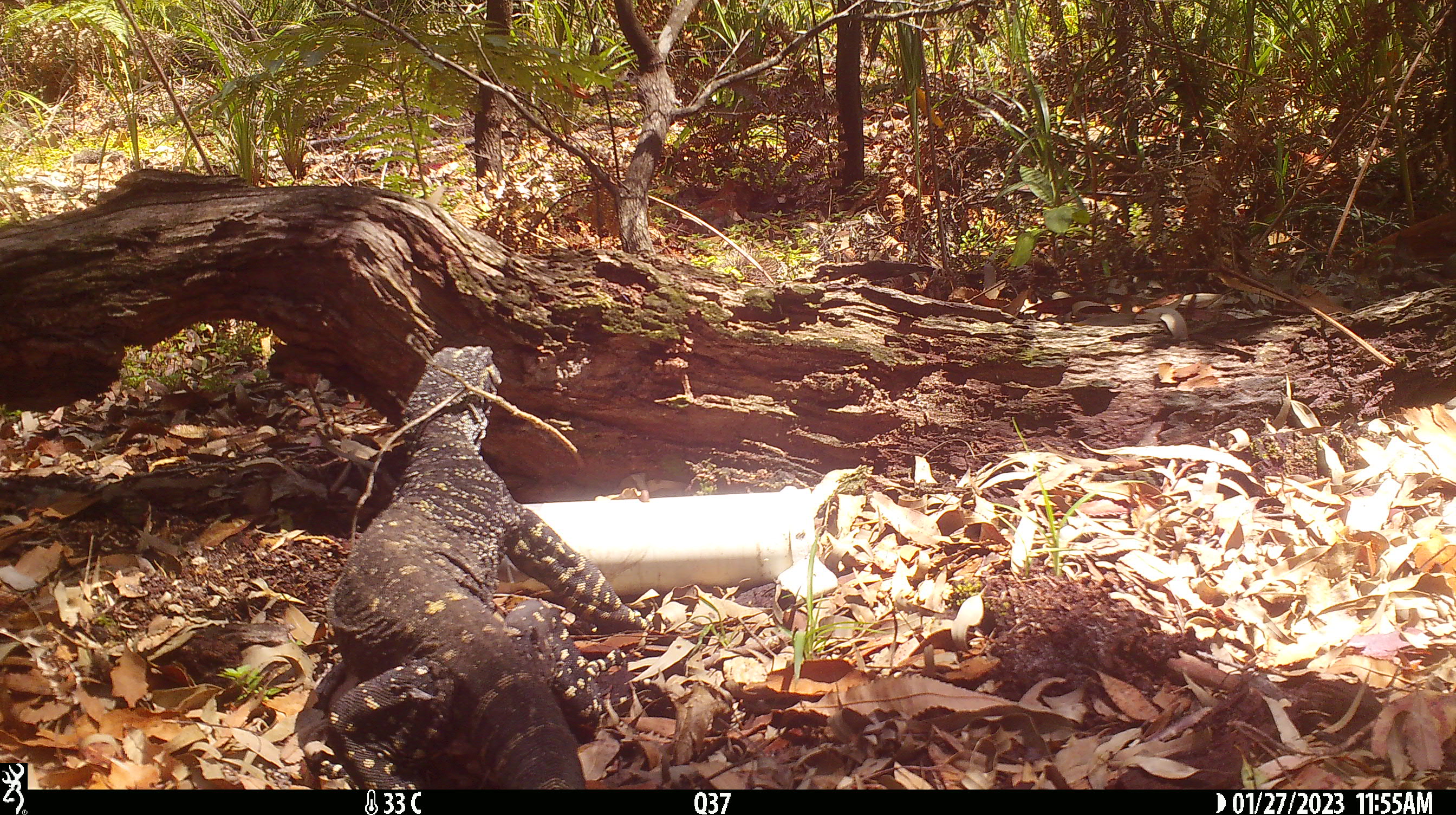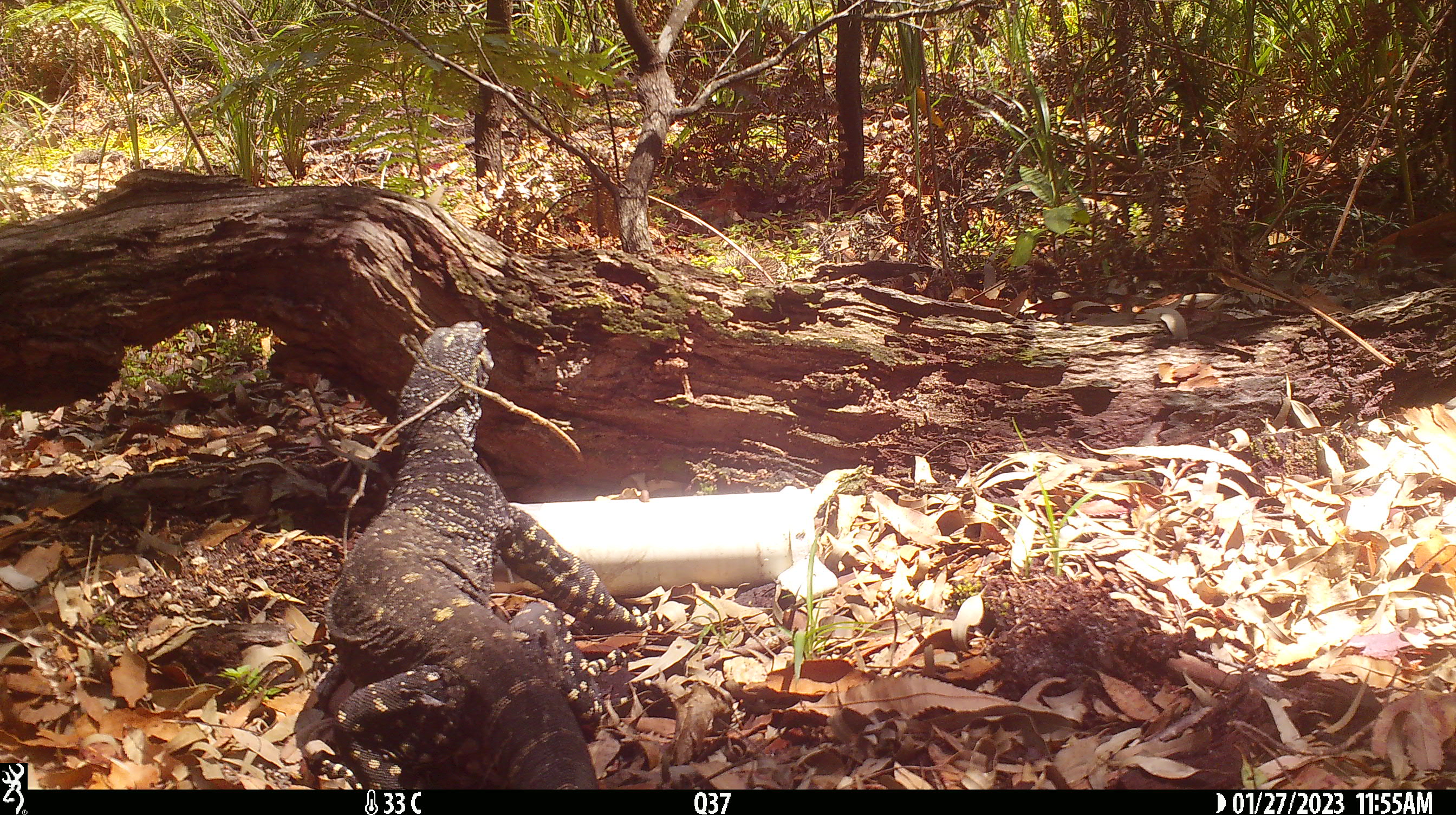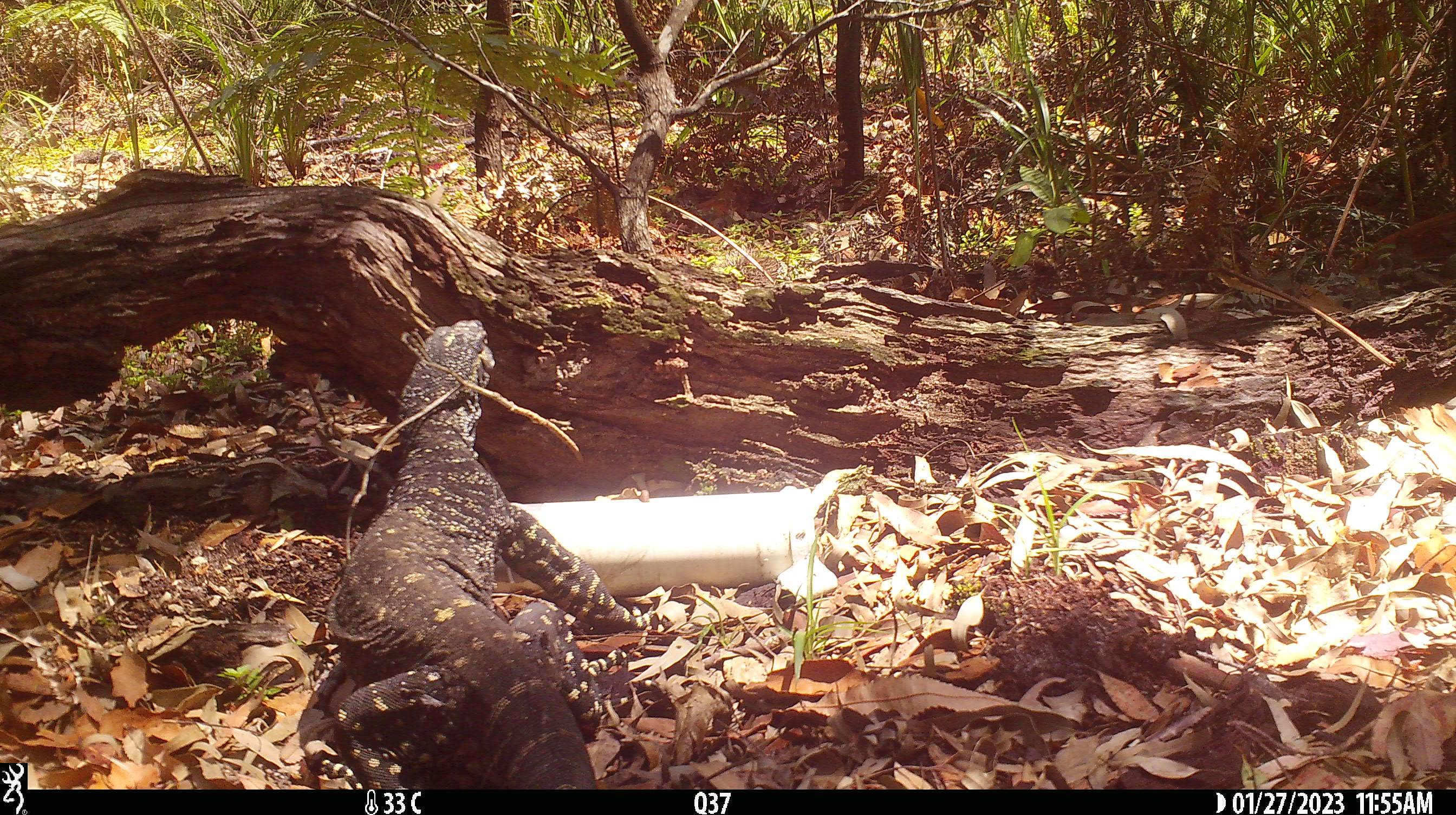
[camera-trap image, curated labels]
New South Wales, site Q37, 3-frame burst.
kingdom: Animalia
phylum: Chordata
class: Reptilia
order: Squamata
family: Varanidae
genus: Varanus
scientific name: Varanus varius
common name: lace monitor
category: goanna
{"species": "goanna (lace monitor) (Varanus varius)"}